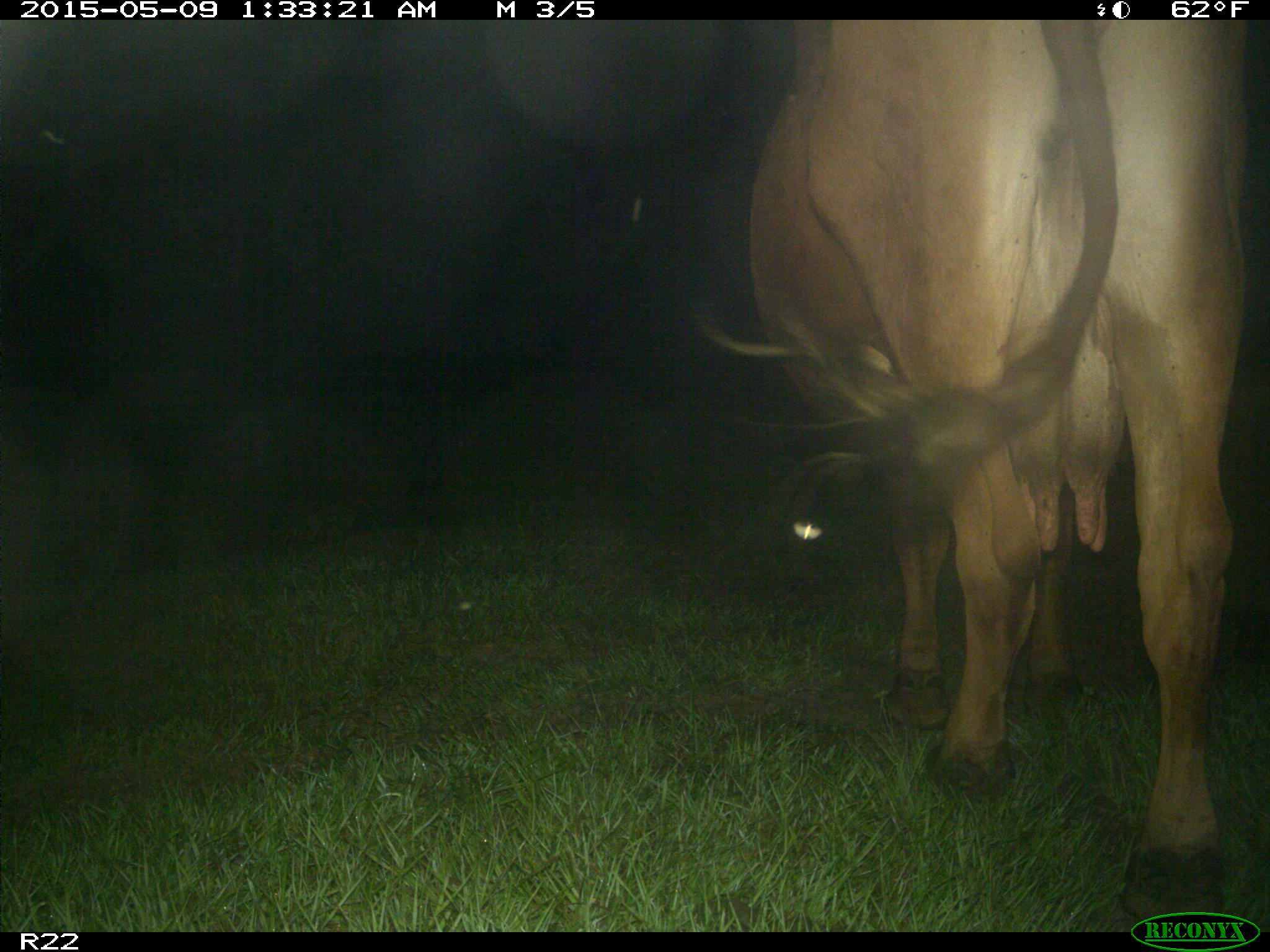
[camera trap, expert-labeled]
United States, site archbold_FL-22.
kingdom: Animalia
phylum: Chordata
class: Mammalia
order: Artiodactyla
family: Bovidae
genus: Bos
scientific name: Bos taurus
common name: domestic cow